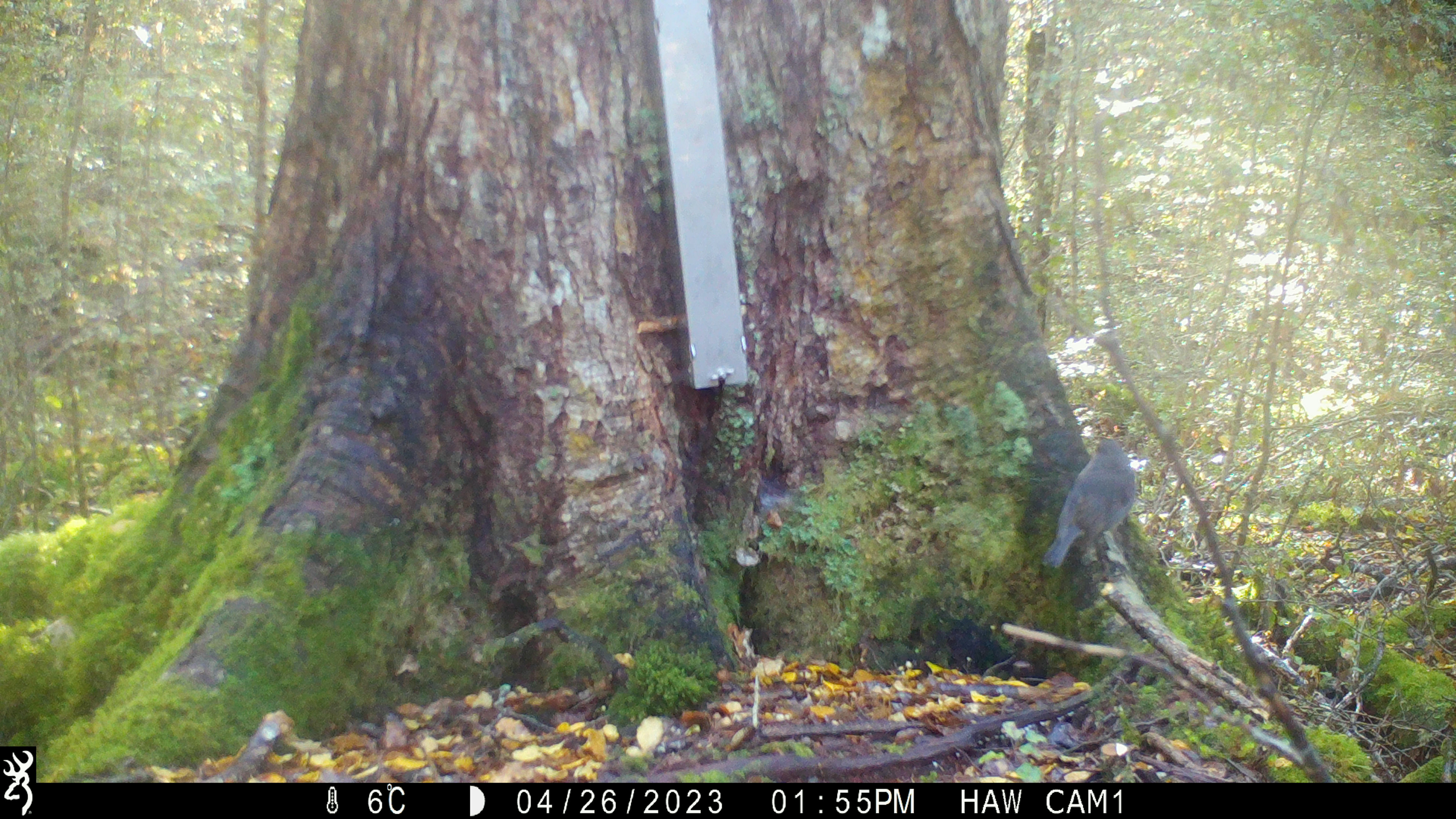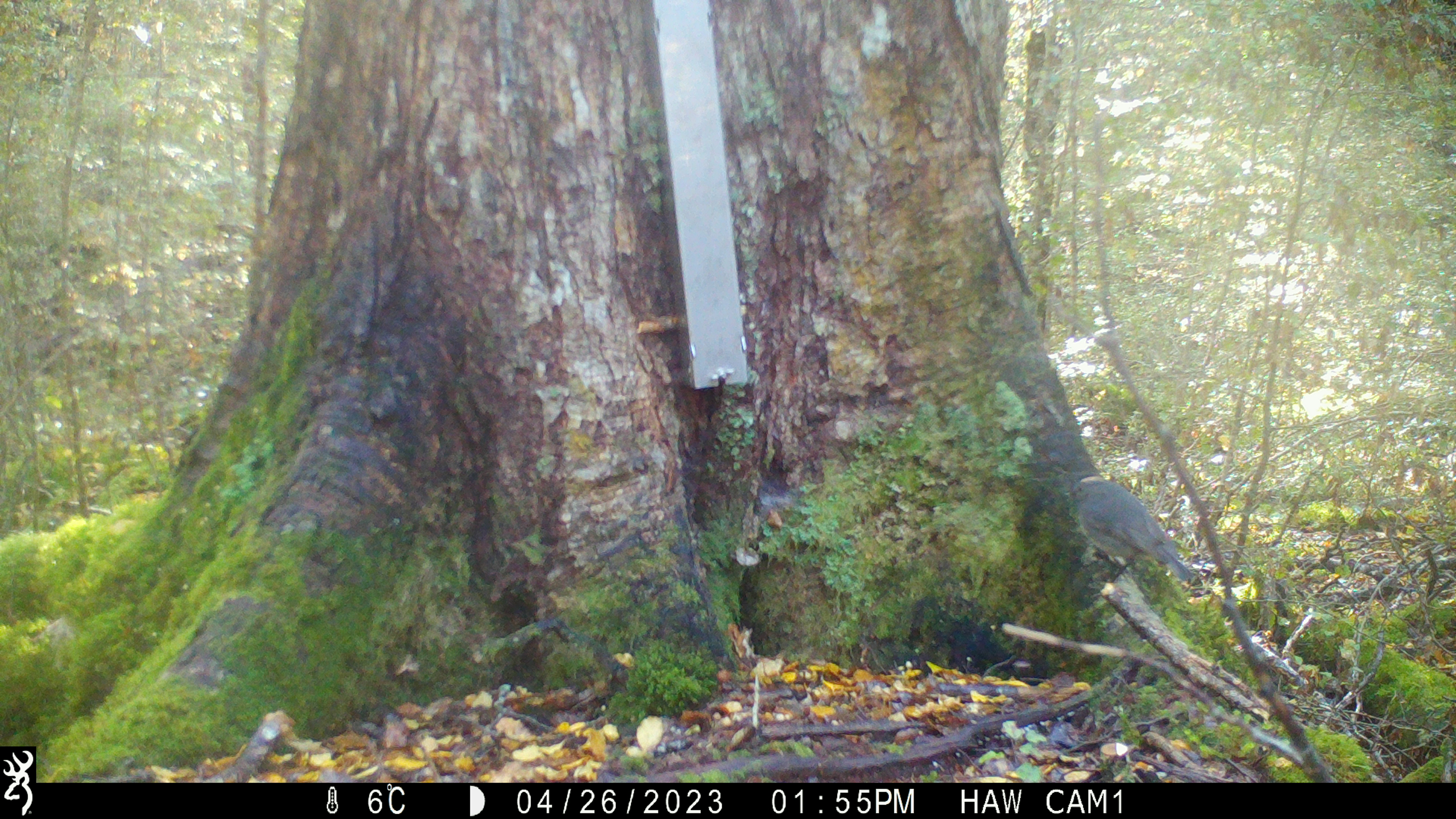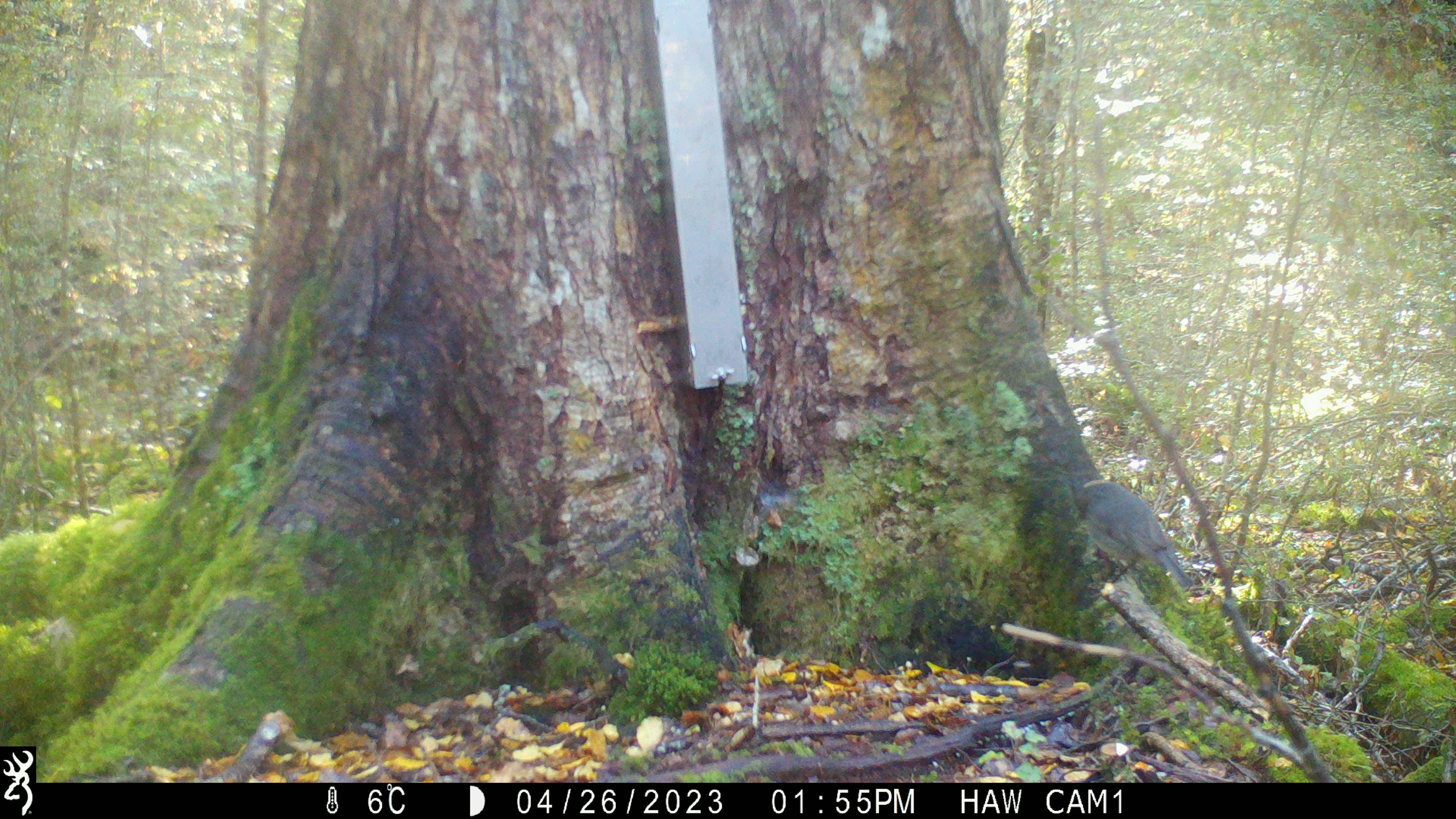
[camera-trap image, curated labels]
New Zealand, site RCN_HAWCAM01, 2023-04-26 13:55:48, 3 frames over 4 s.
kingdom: Animalia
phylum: Chordata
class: Aves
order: Passeriformes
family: Petroicidae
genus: Petroica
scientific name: Petroica australis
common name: new zealand robin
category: robin